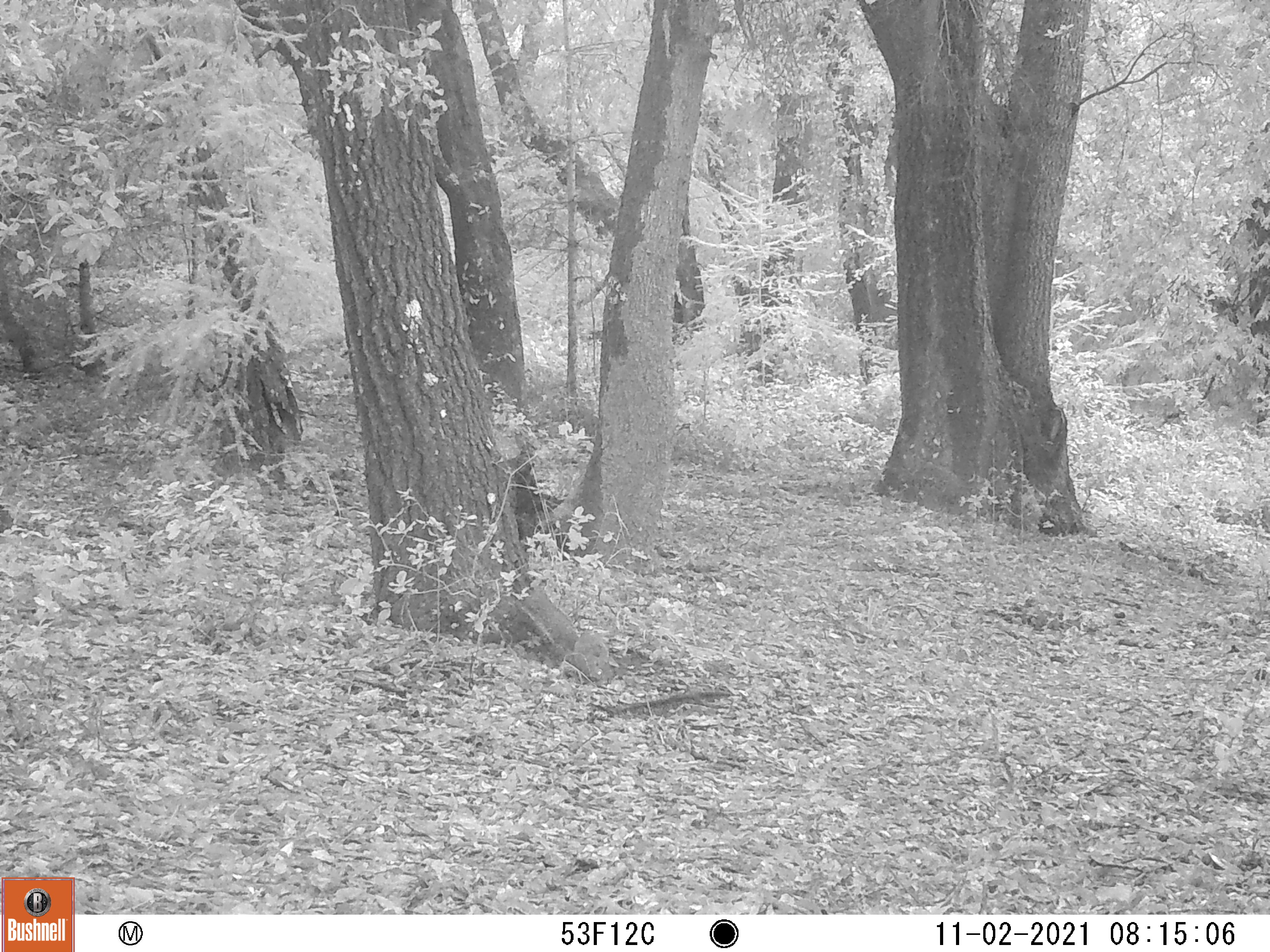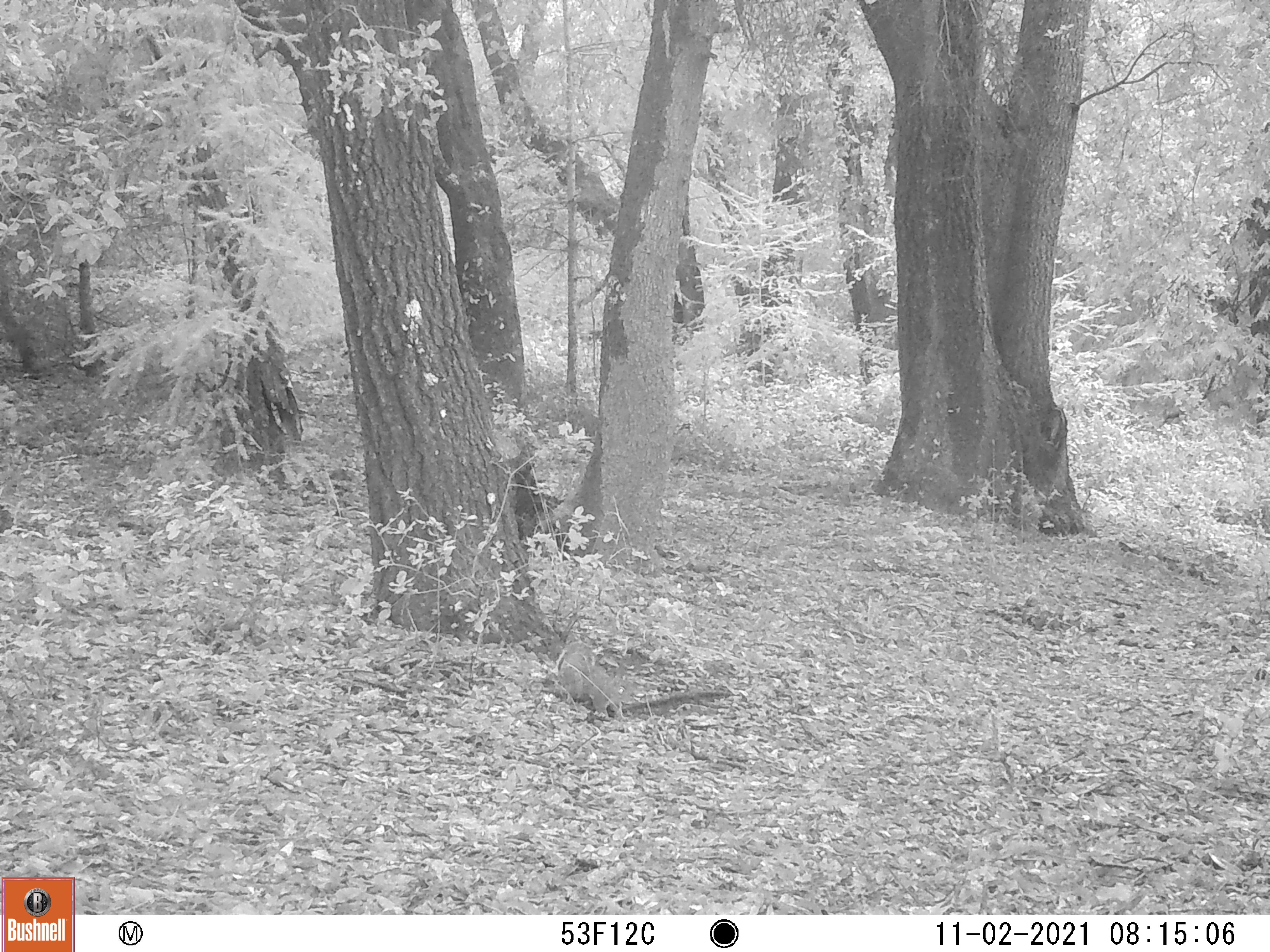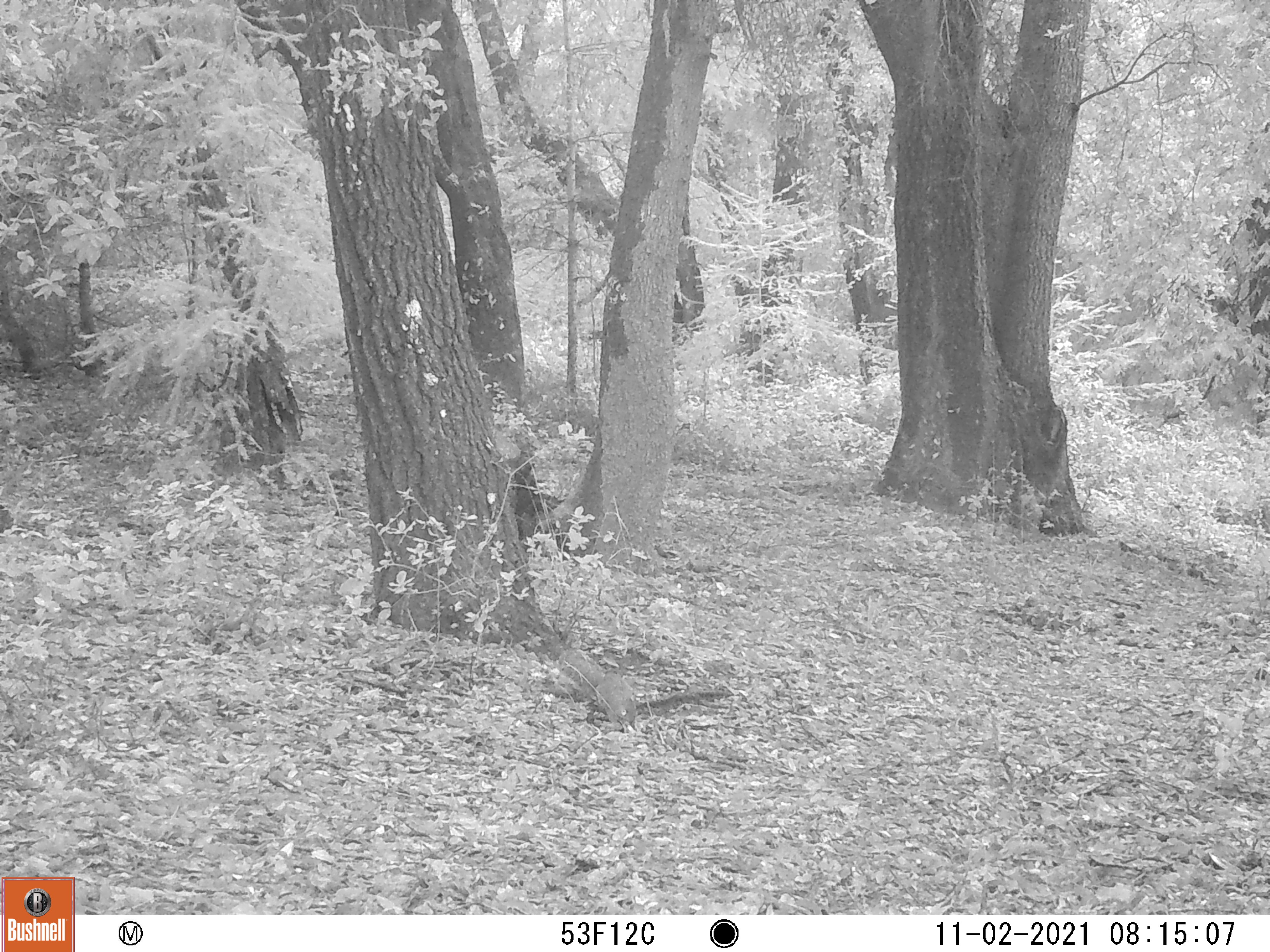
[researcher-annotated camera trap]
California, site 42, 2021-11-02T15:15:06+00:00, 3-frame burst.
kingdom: Animalia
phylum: Chordata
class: Mammalia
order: Rodentia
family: Sciuridae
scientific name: Sciuridae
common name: squirrel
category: unknown squirrel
Unknown squirrel (squirrel) (Sciuridae).